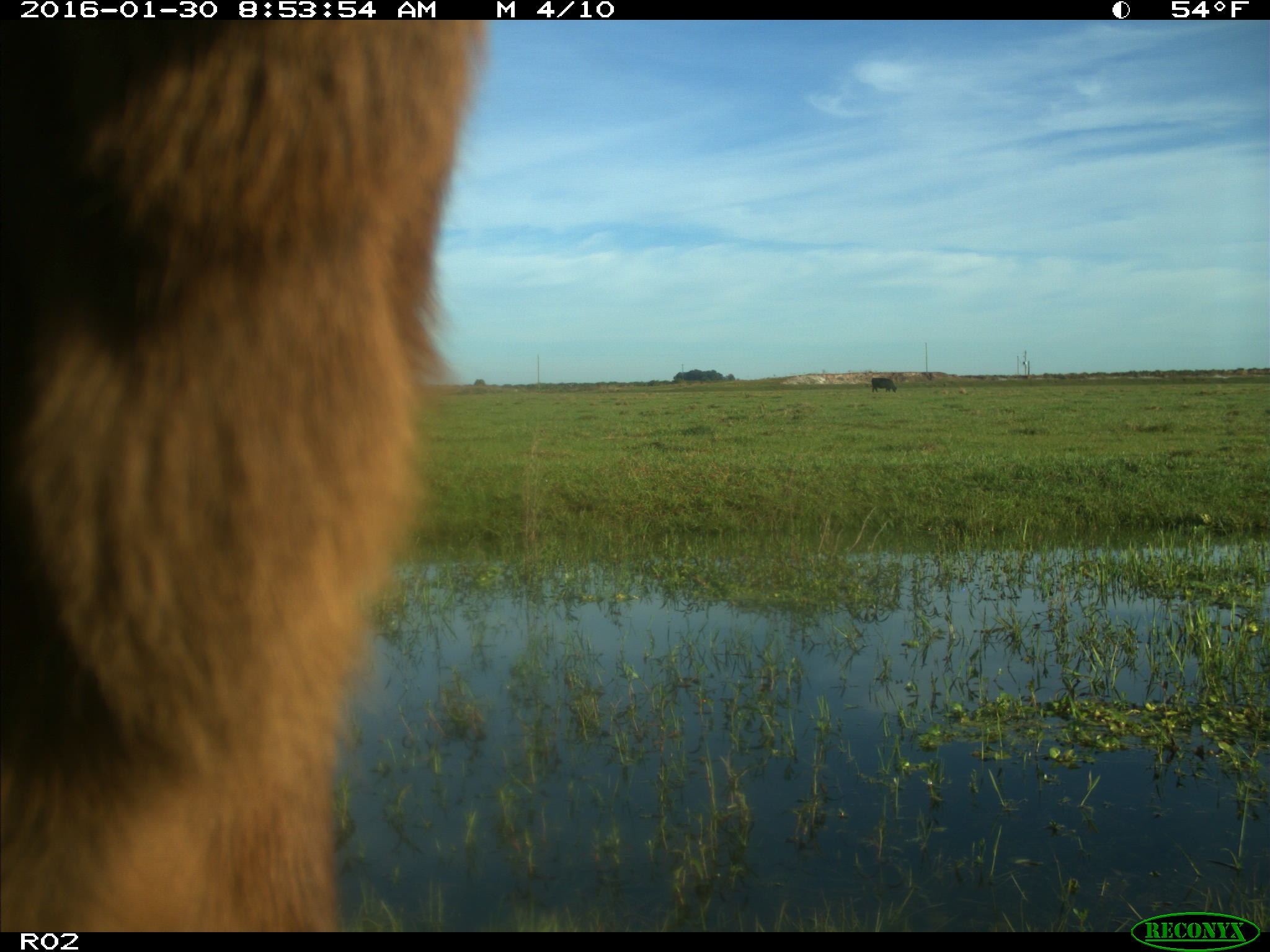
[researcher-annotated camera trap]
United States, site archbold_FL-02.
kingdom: Animalia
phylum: Chordata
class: Mammalia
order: Artiodactyla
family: Bovidae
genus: Bos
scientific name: Bos taurus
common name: domestic cow